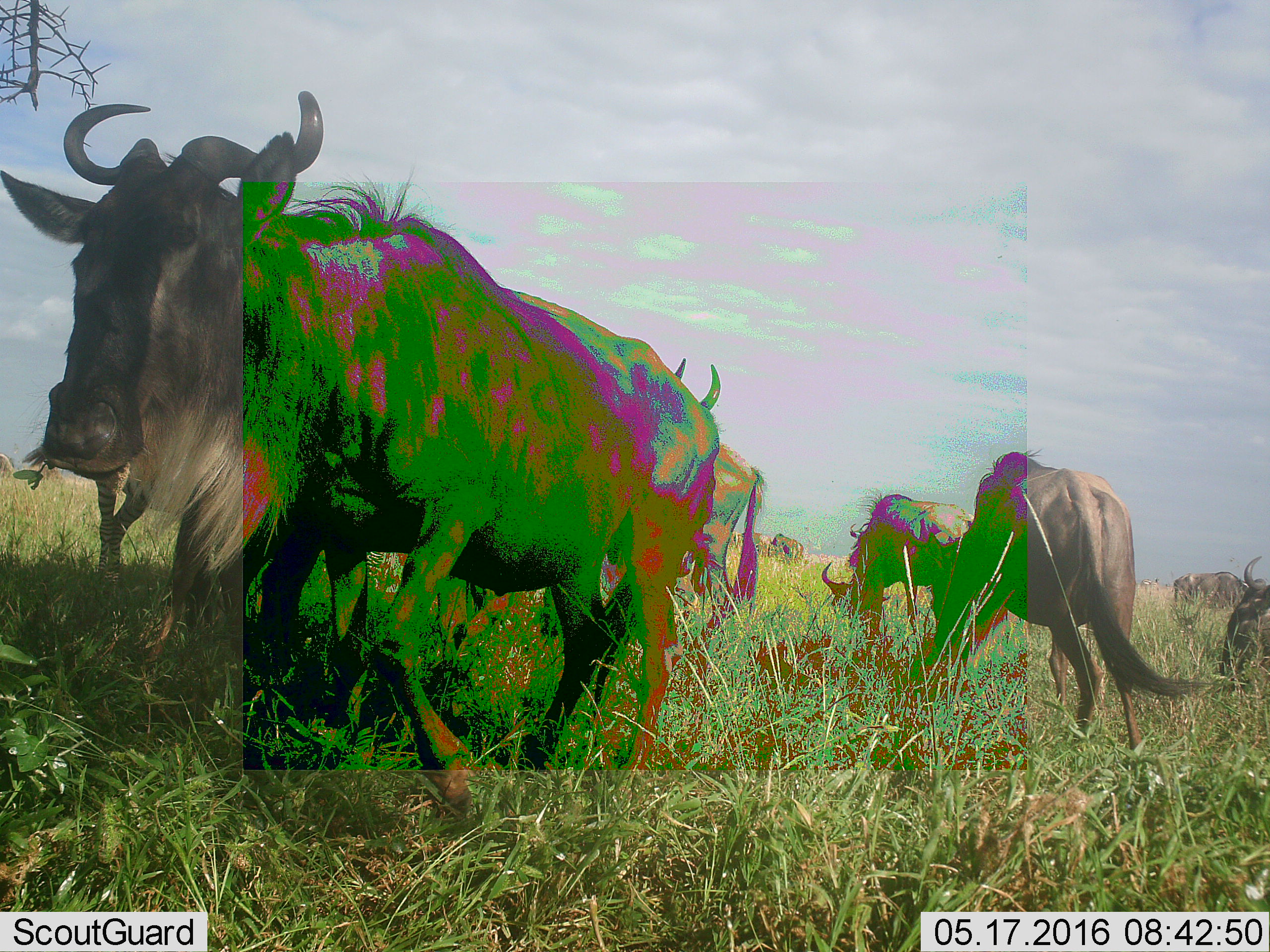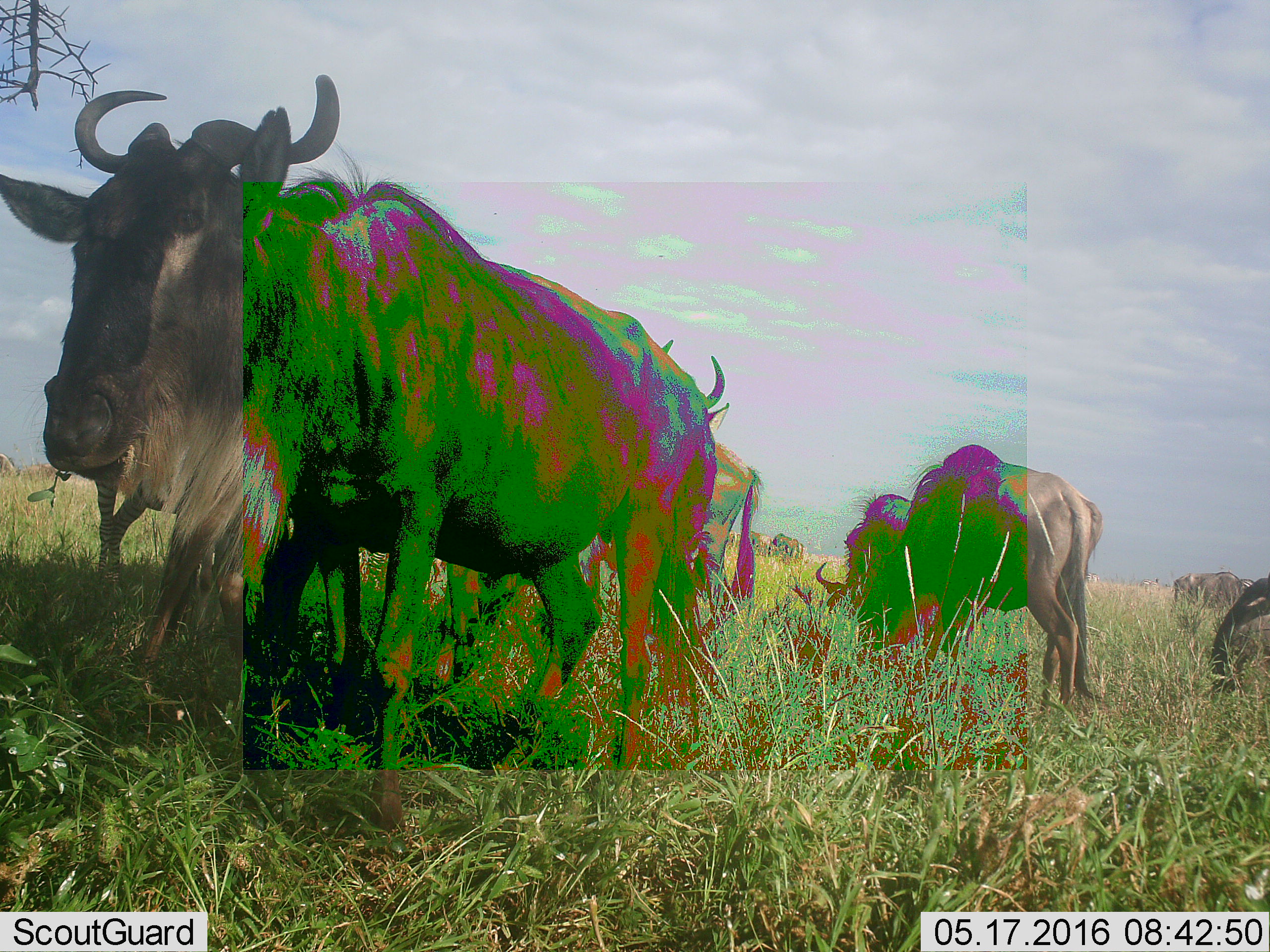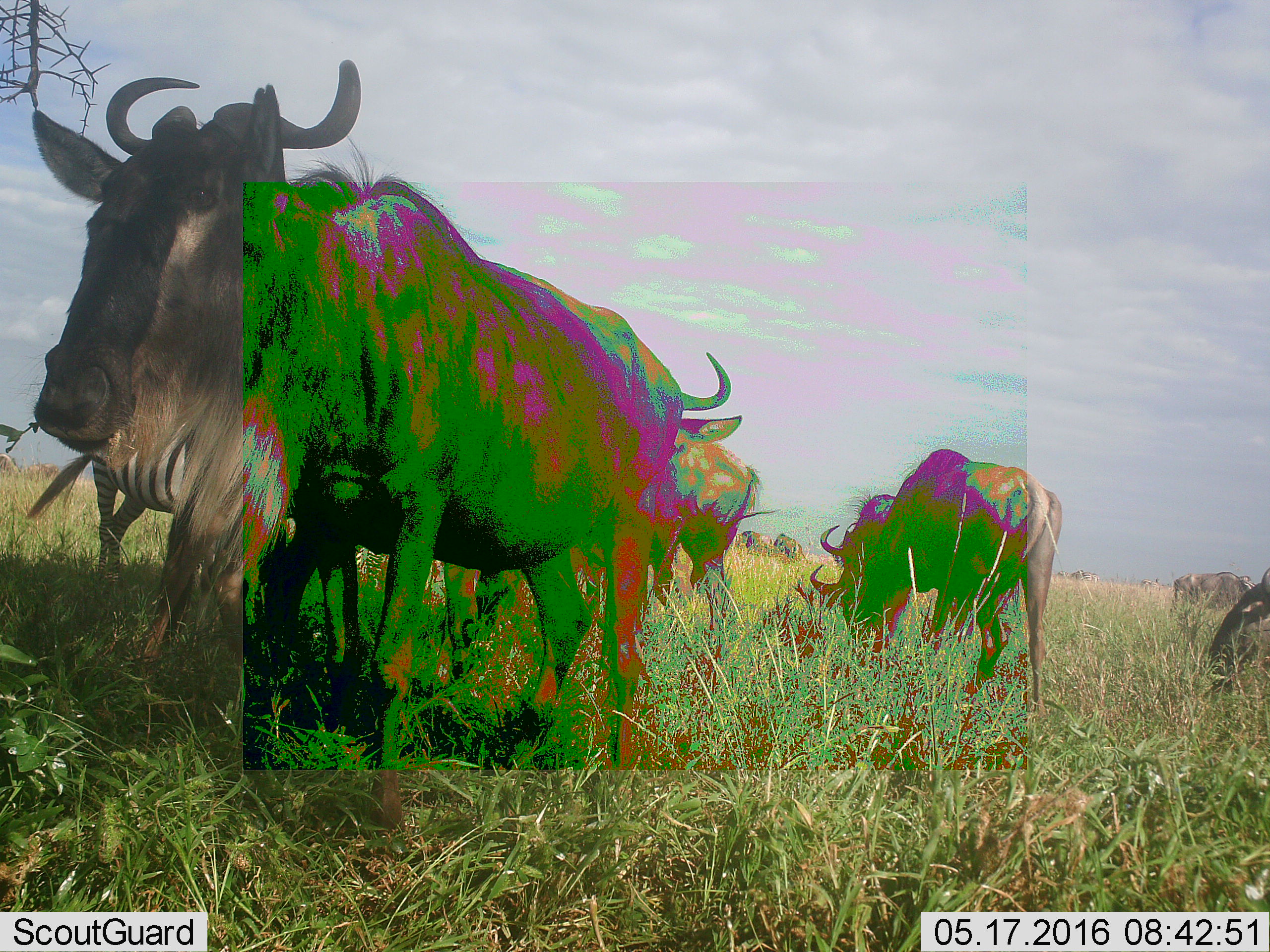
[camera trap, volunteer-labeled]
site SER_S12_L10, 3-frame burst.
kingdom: Animalia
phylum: Chordata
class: Mammalia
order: Artiodactyla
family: Bovidae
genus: Connochaetes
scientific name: Connochaetes taurinus taurinus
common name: blue wildebeest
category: wildebeestblue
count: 8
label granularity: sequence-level